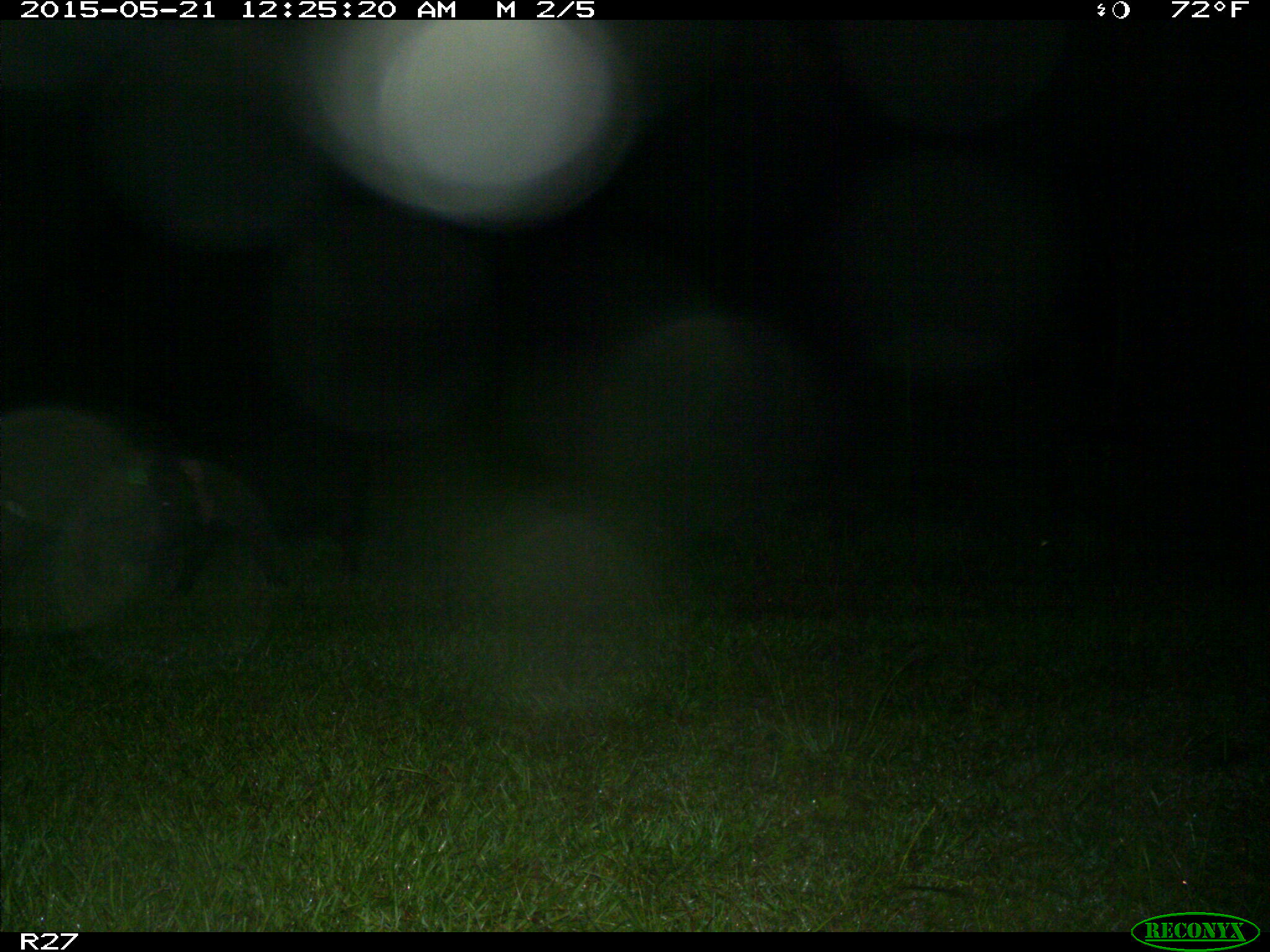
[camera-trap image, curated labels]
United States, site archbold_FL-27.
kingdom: Animalia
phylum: Chordata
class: Mammalia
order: Artiodactyla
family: Suidae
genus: Sus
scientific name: Sus scrofa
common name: wild boar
Sus scrofa (wild boar).